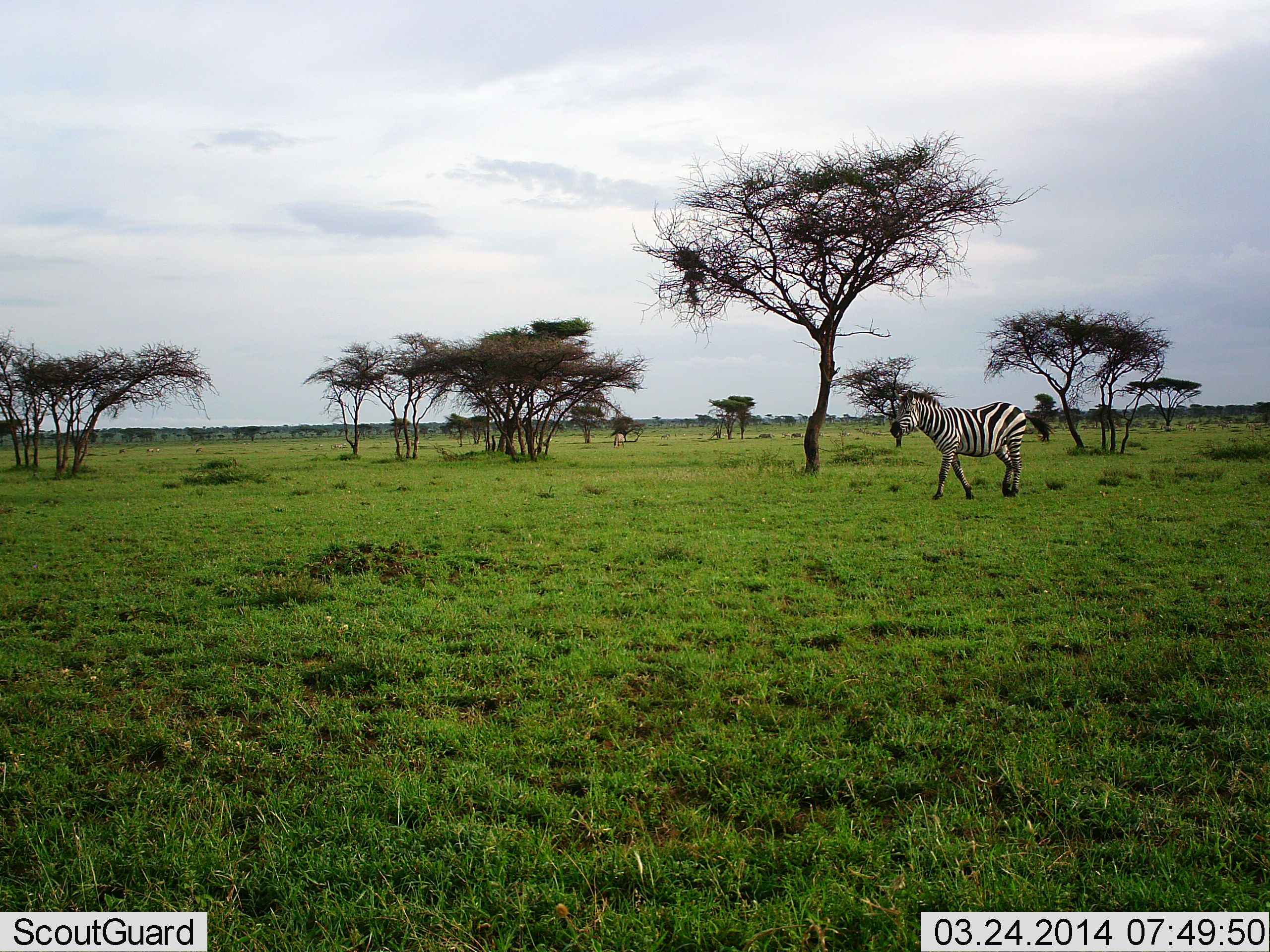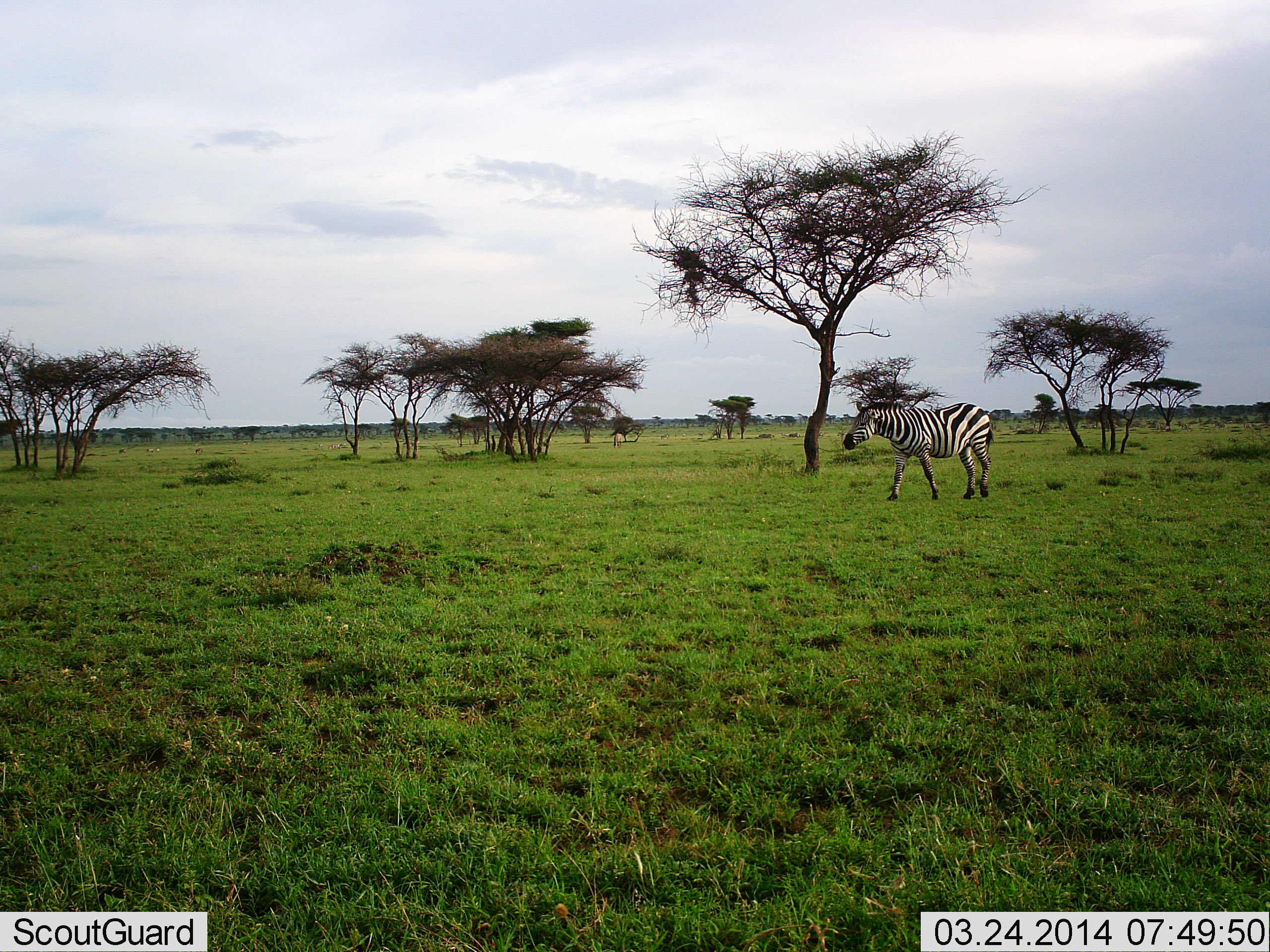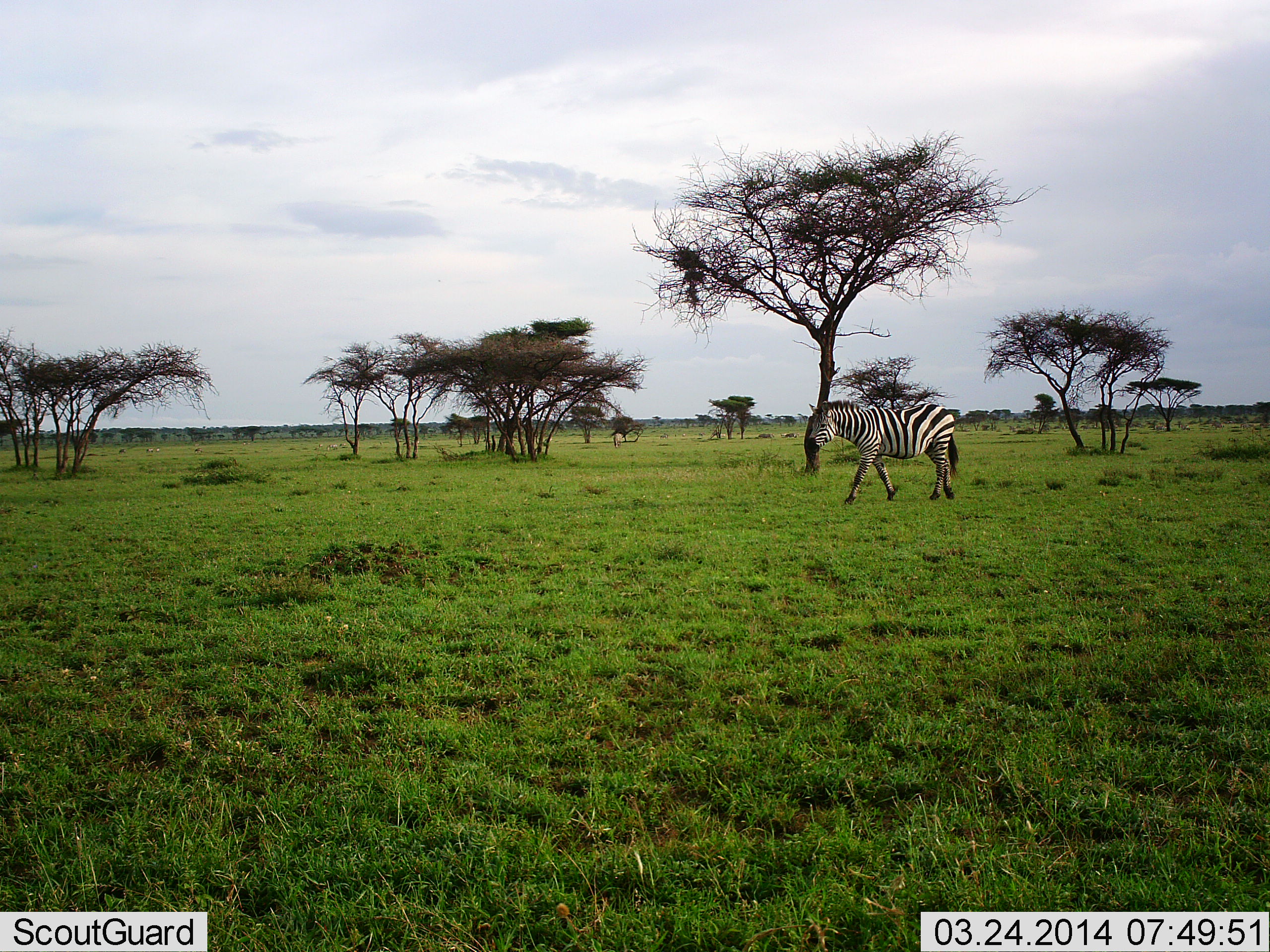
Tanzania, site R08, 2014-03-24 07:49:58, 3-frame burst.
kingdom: Animalia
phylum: Chordata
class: Mammalia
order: Perissodactyla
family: Equidae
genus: Equus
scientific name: Equus quagga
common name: plains zebra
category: zebra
Zebra (plains zebra) (Equus quagga), count 1. Behavior (volunteer vote fractions): standing 0%, resting 0%, moving 100%, interacting 0%. Young present (vote fraction): 0%. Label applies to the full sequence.